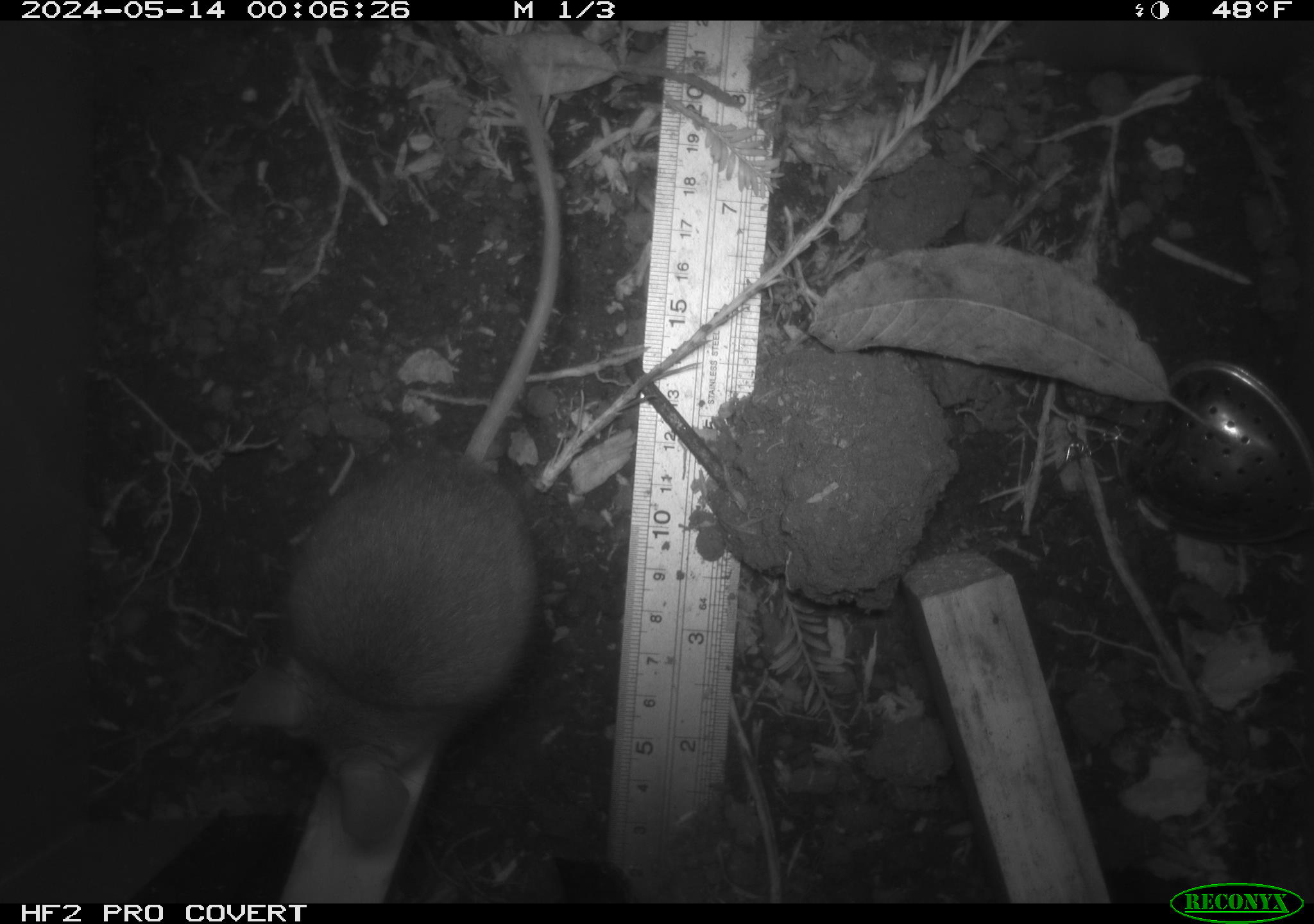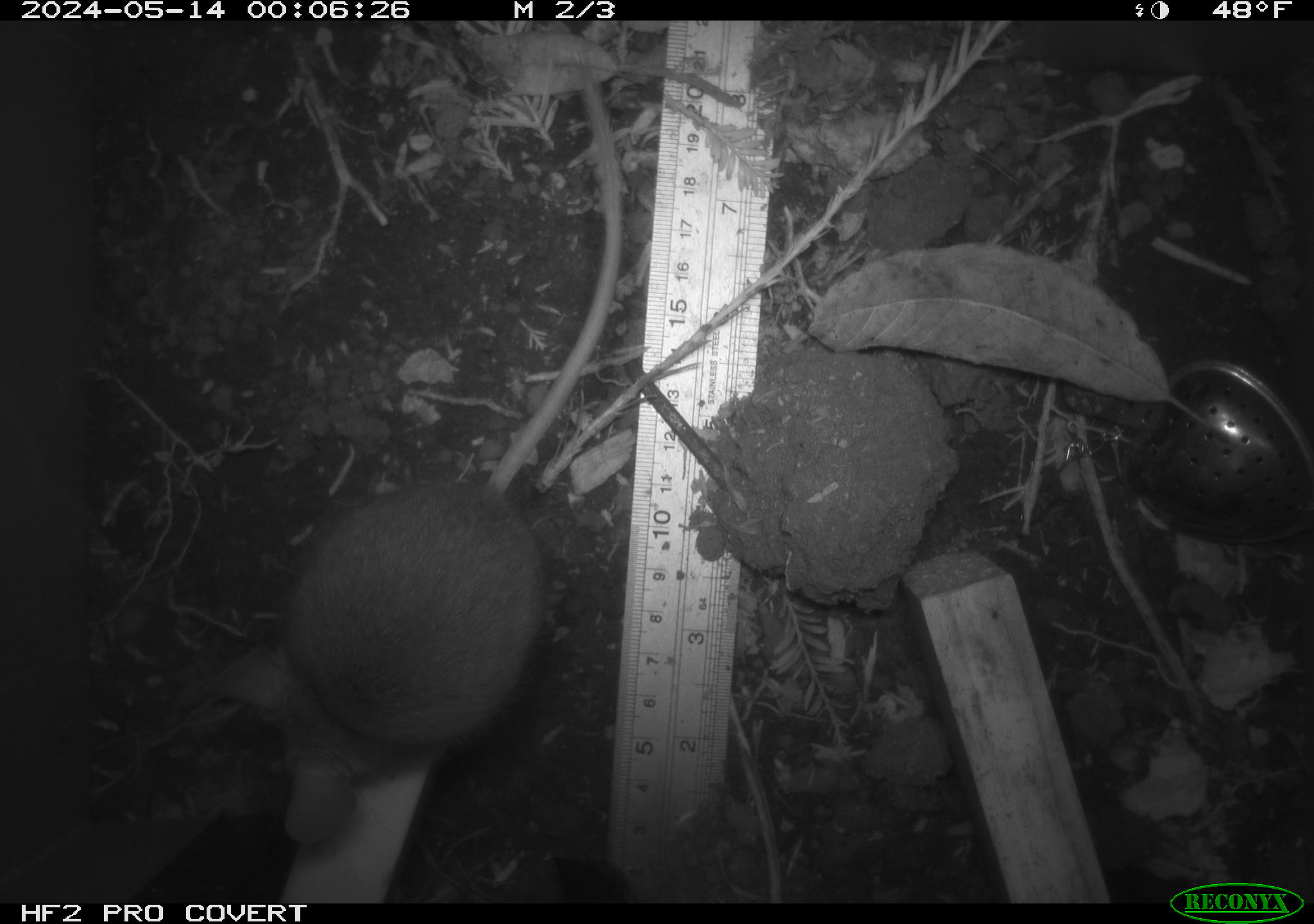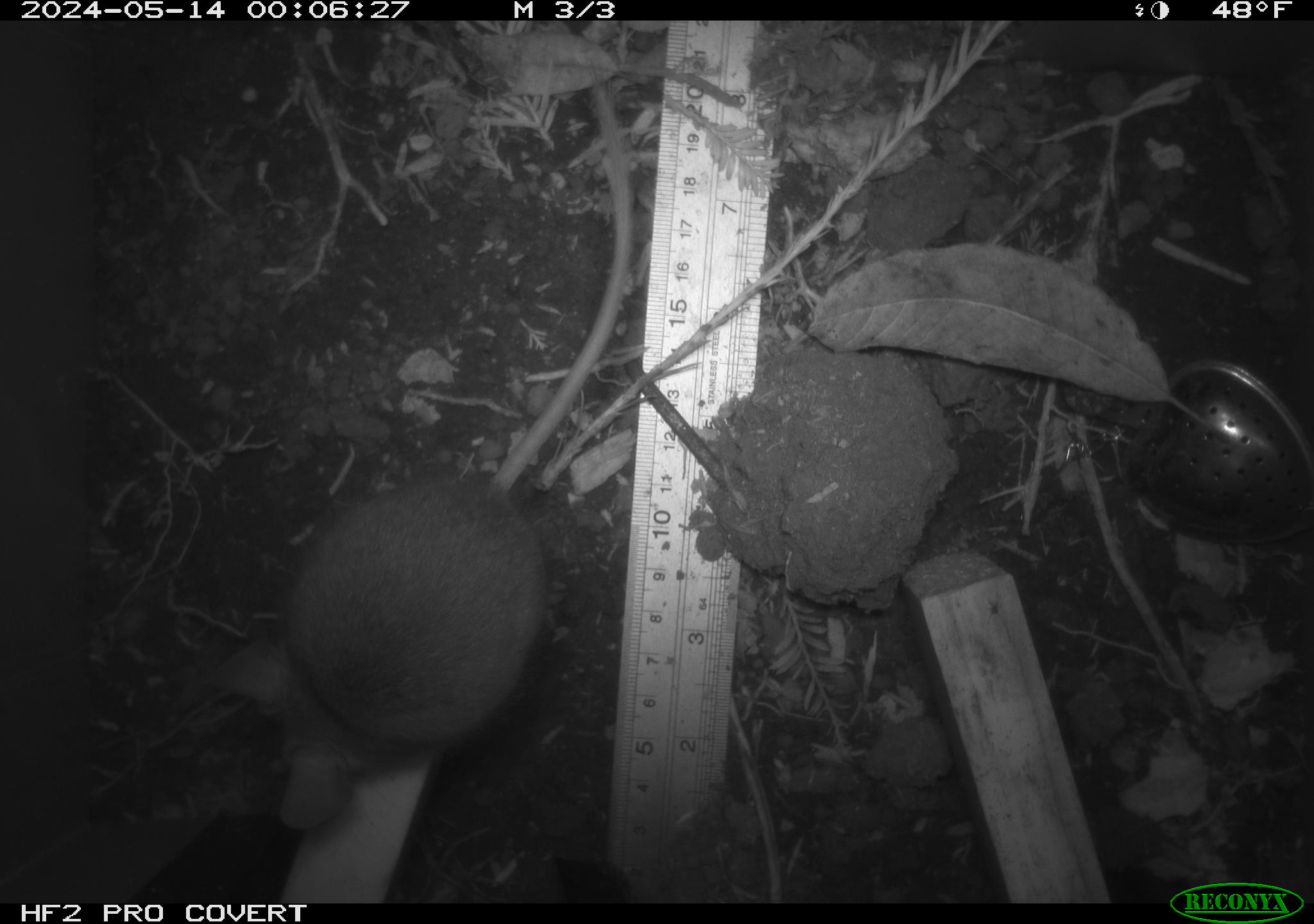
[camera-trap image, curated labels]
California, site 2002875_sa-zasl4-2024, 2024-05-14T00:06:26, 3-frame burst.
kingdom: Animalia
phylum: Chordata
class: Mammalia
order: Rodentia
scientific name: Rodentia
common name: rodent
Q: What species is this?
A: Rodent (Rodentia).